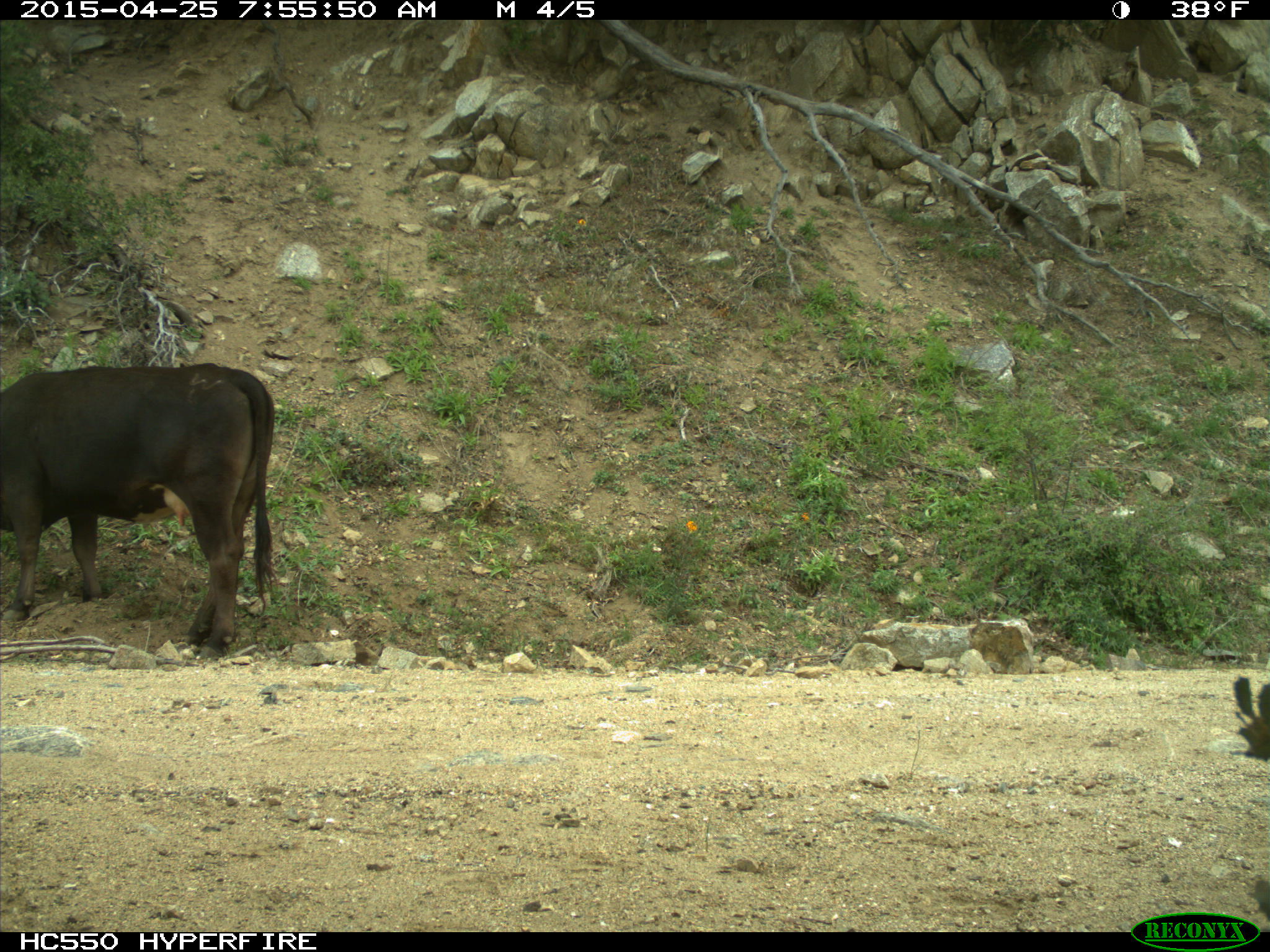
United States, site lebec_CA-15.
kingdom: Animalia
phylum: Chordata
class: Mammalia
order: Artiodactyla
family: Bovidae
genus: Bos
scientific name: Bos taurus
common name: domestic cow